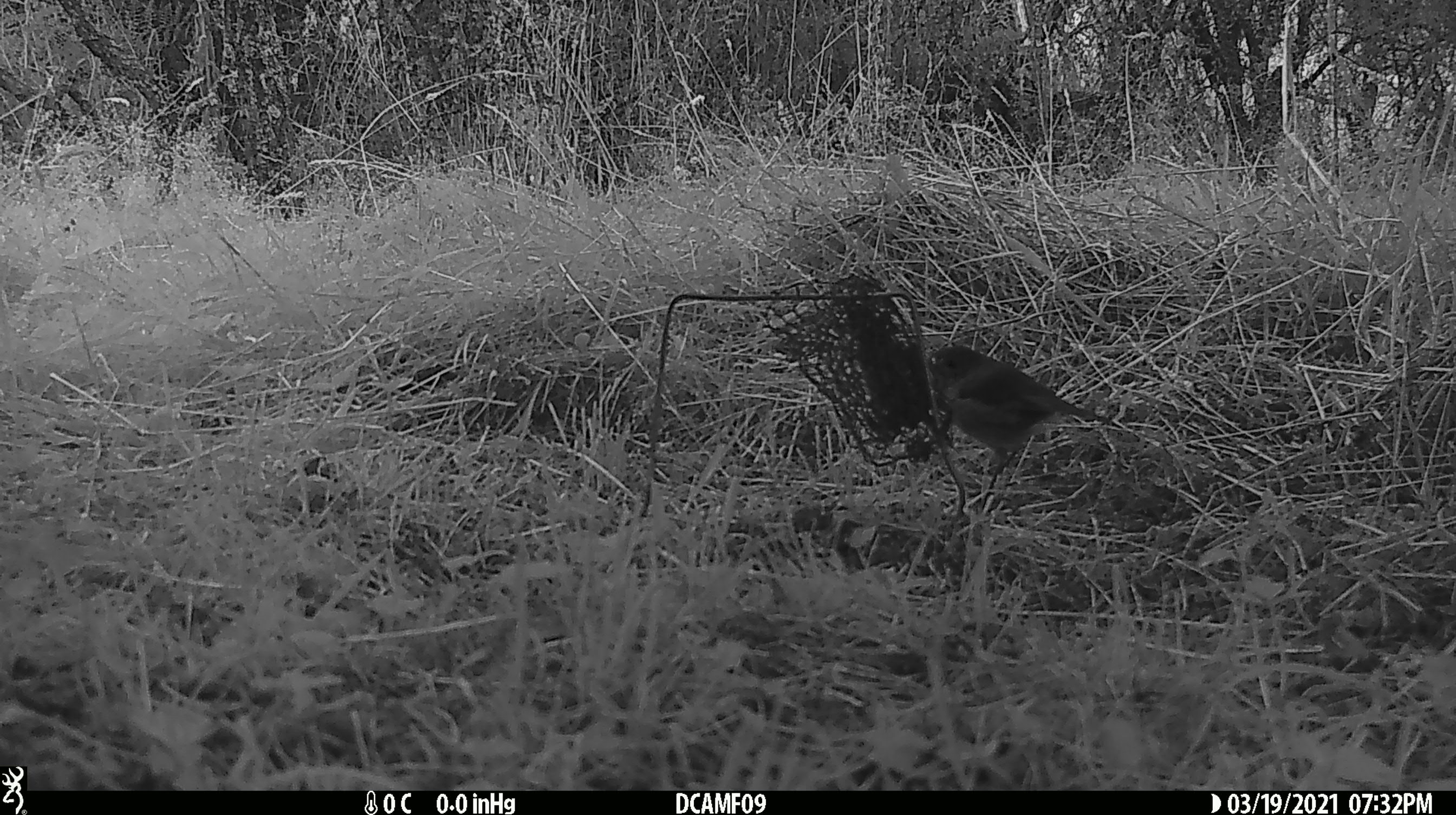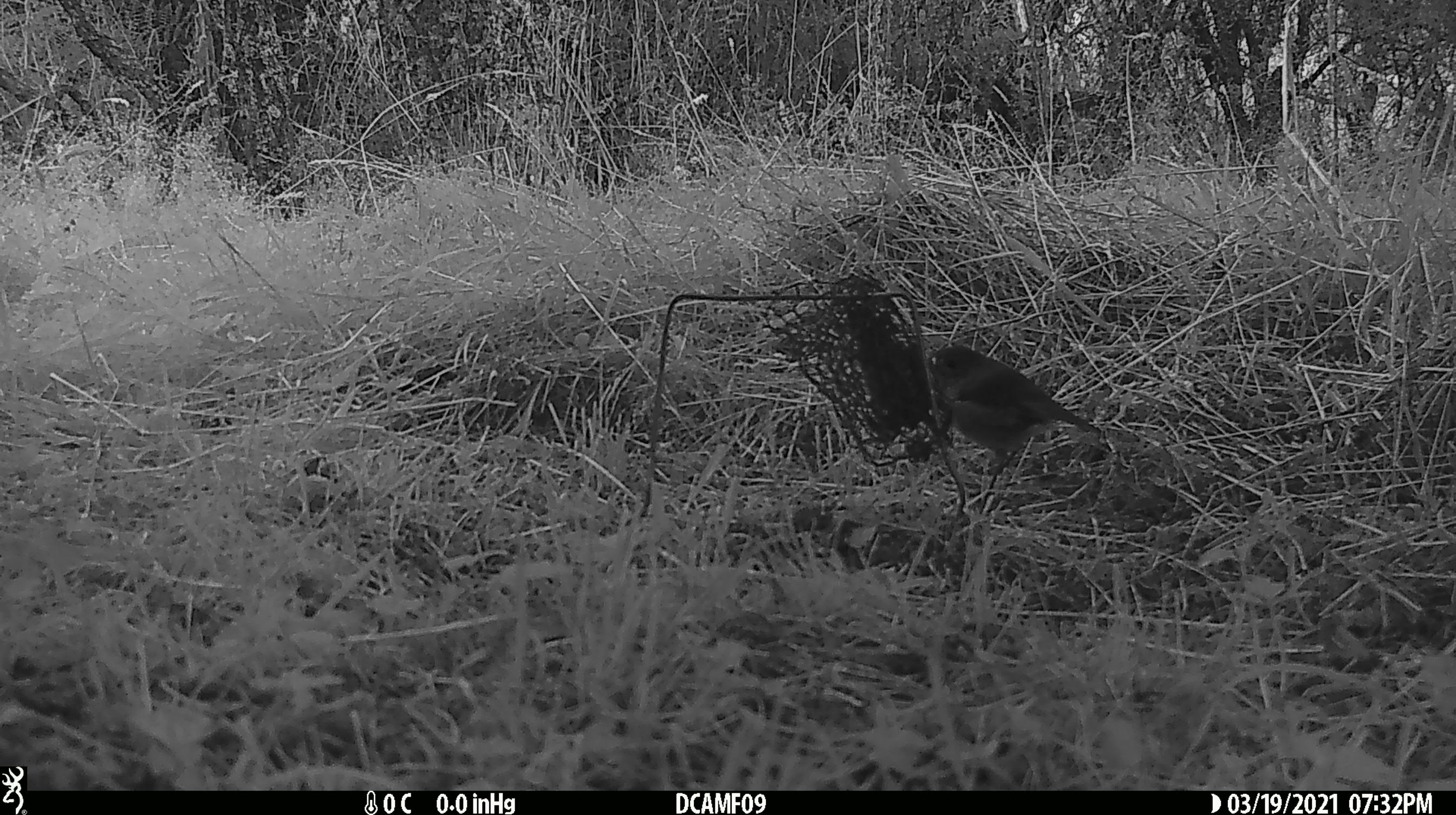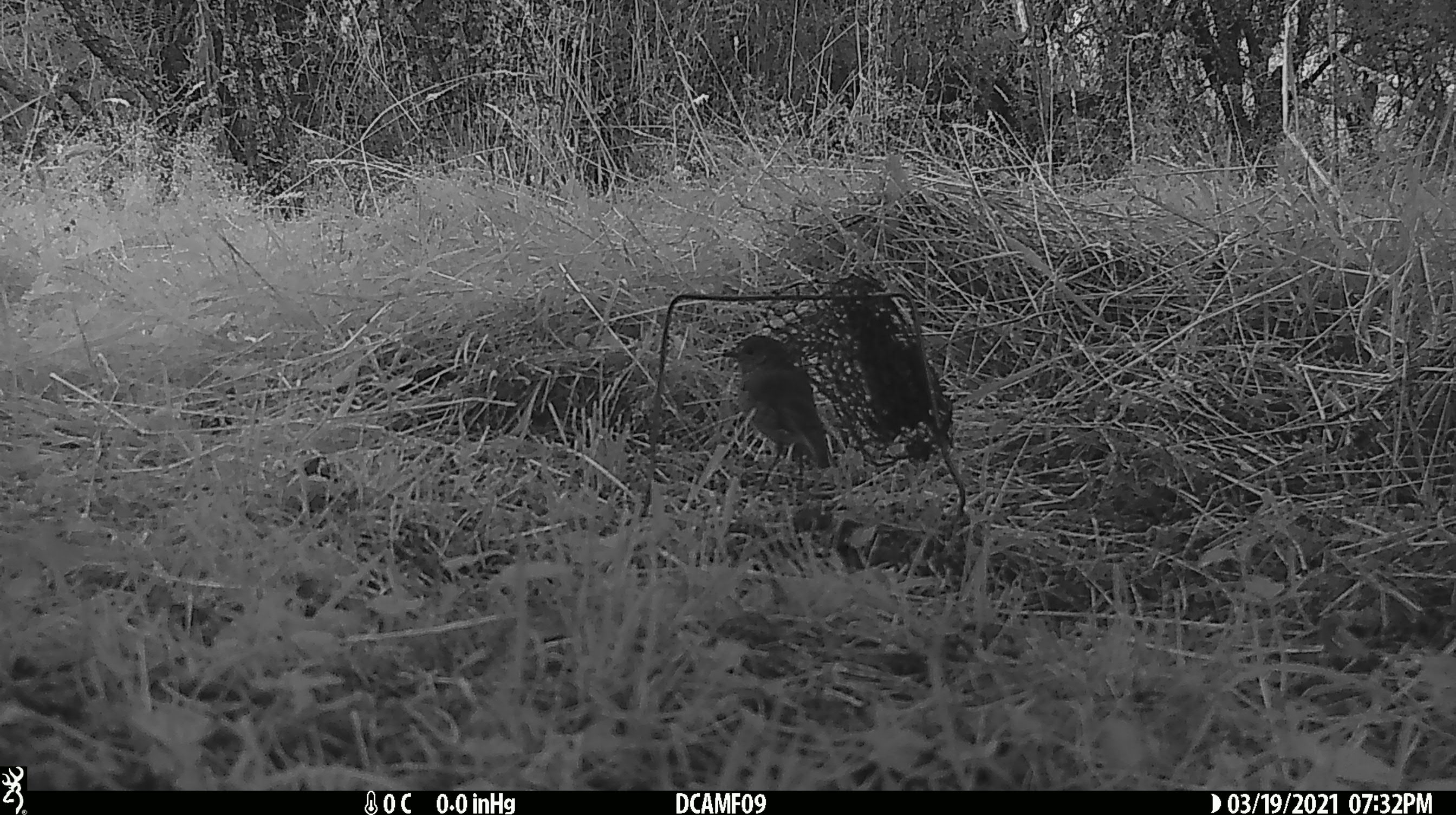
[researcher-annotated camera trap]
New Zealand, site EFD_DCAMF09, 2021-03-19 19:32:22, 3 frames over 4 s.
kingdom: Animalia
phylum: Chordata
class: Aves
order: Passeriformes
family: Petroicidae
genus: Petroica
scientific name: Petroica australis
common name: new zealand robin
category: robin